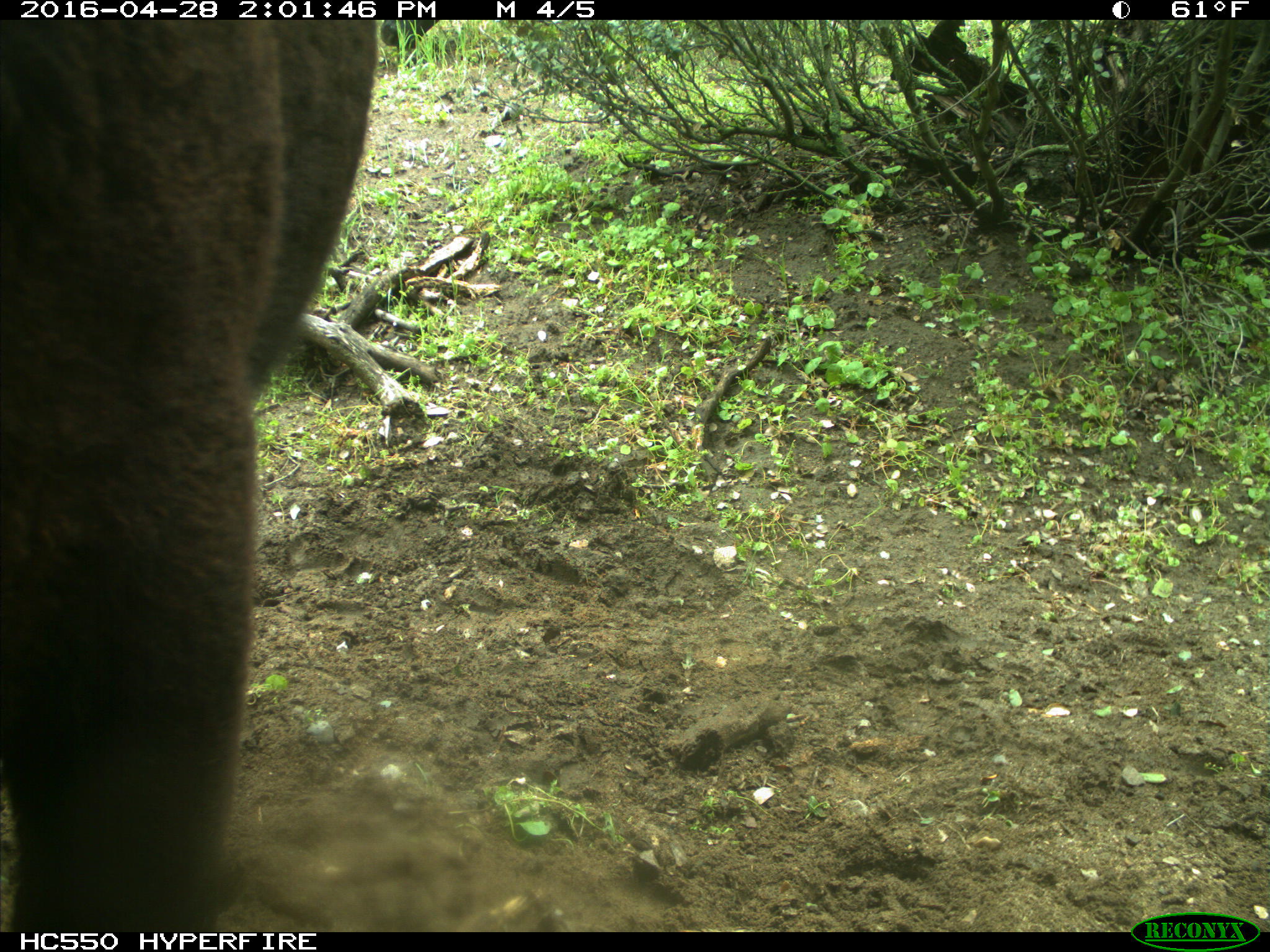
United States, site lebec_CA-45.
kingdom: Animalia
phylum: Chordata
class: Mammalia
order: Artiodactyla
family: Bovidae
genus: Bos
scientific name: Bos taurus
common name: domestic cow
Bos taurus (domestic cow).